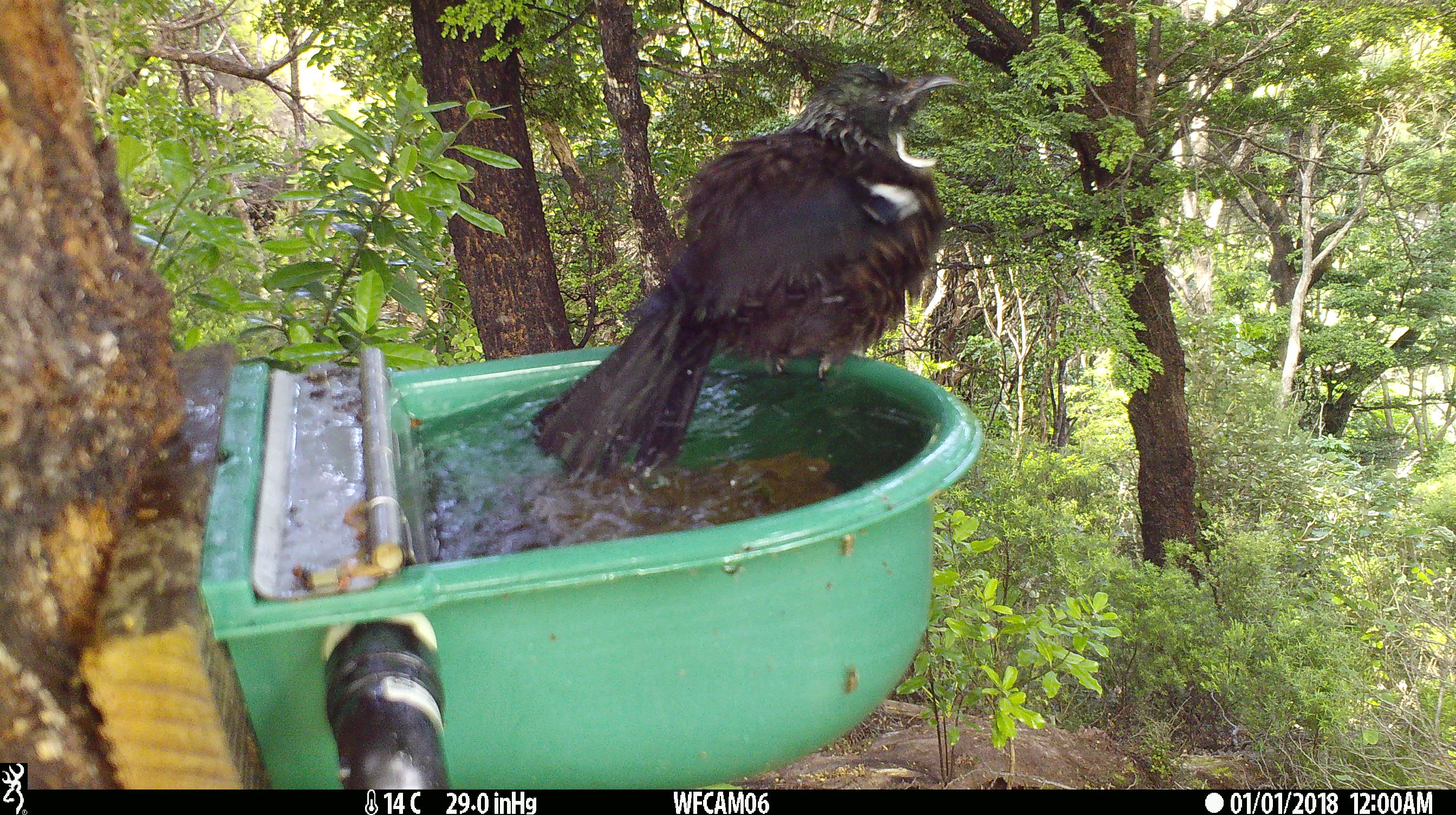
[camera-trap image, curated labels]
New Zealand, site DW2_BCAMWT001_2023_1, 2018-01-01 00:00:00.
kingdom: Animalia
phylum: Chordata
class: Aves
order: Passeriformes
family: Meliphagidae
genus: Prosthemadera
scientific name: Prosthemadera novaeseelandiae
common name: tui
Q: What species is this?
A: Tui (Prosthemadera novaeseelandiae).